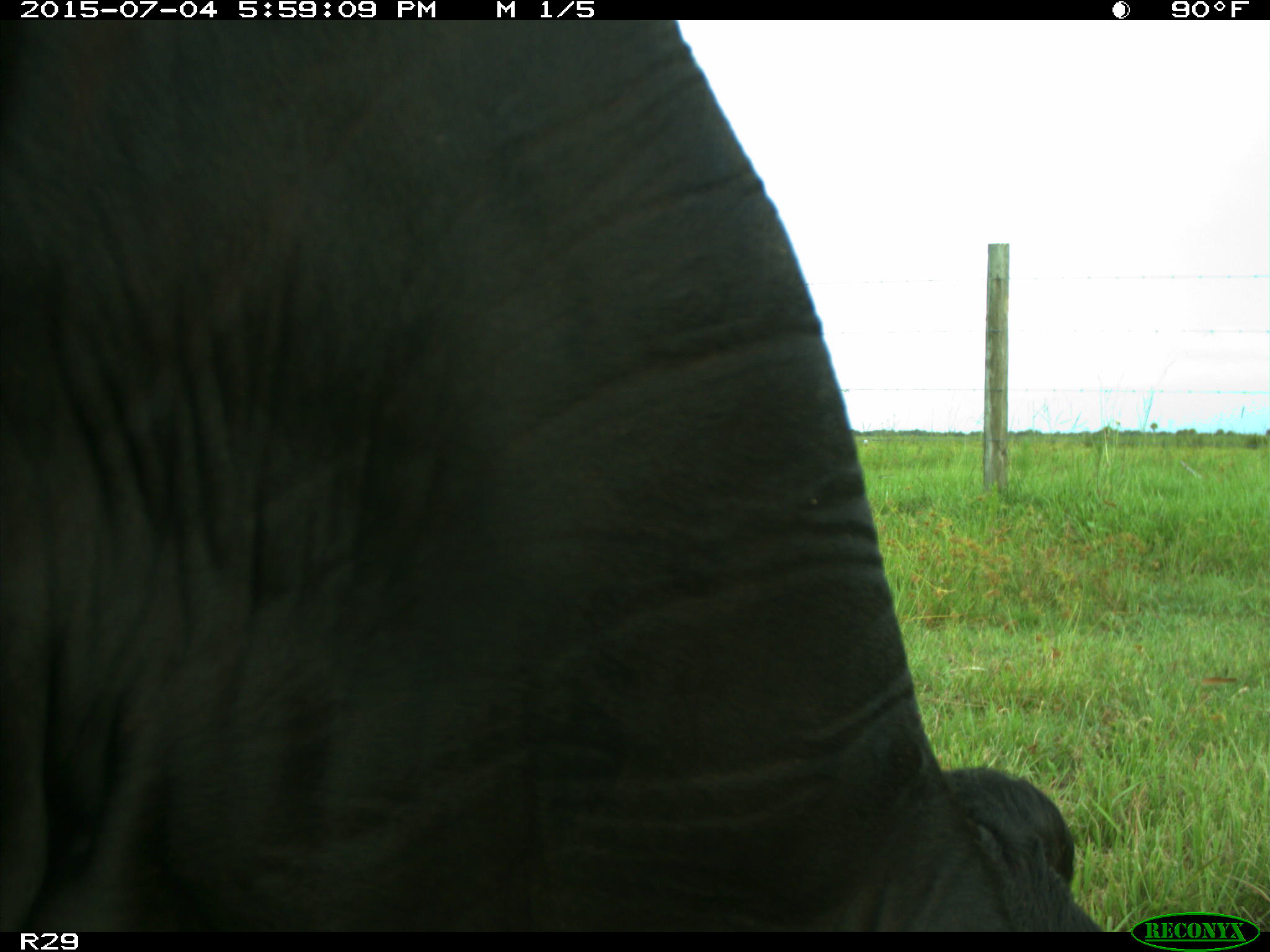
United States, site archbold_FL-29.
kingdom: Animalia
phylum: Chordata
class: Mammalia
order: Artiodactyla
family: Bovidae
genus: Bos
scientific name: Bos taurus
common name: domestic cow